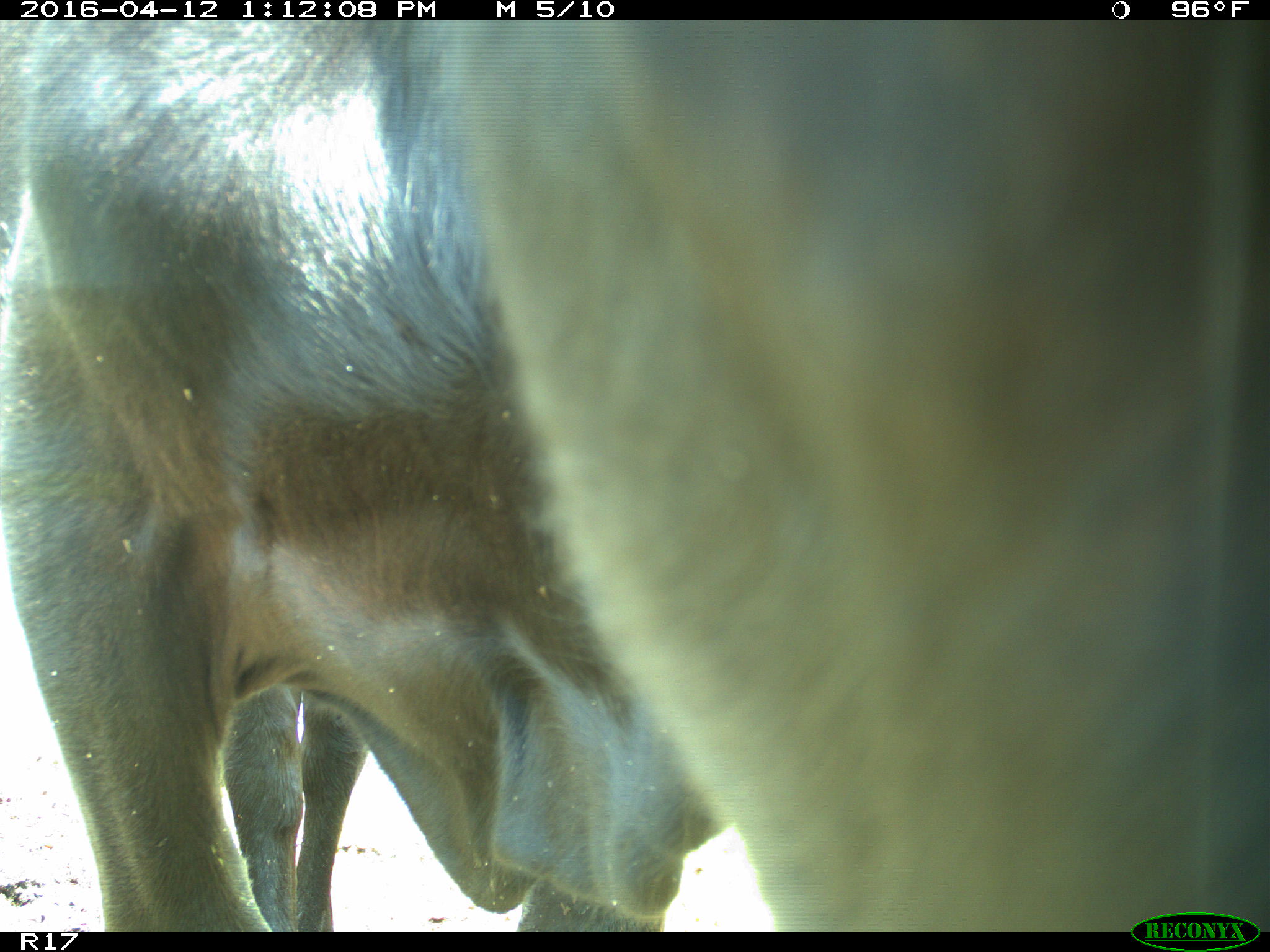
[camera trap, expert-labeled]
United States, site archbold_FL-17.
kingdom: Animalia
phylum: Chordata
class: Mammalia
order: Artiodactyla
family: Bovidae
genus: Bos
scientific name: Bos taurus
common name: domestic cow